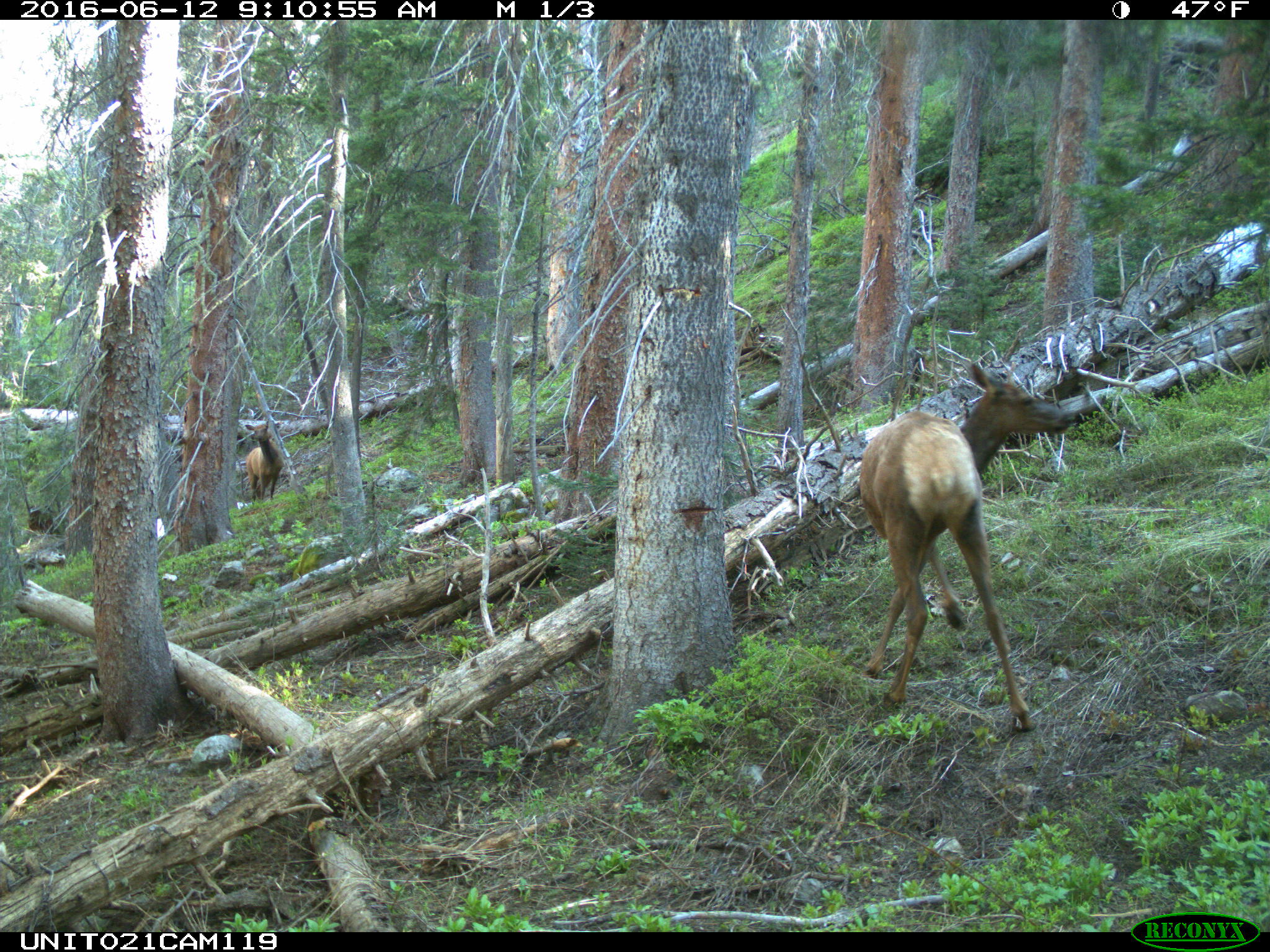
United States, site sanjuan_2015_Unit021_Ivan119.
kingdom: Animalia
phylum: Chordata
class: Mammalia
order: Artiodactyla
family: Cervidae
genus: Cervus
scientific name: Cervus elaphus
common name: red deer